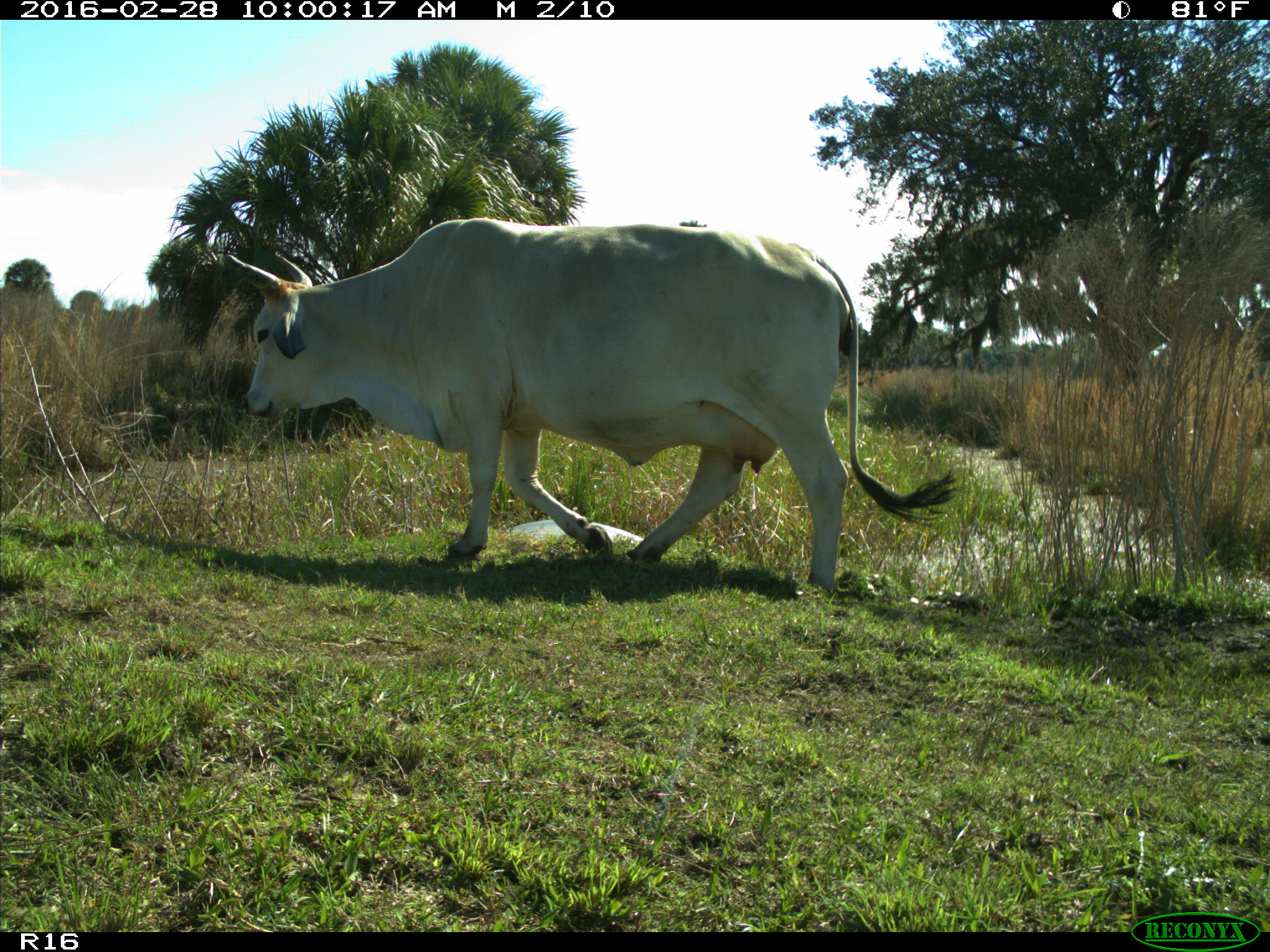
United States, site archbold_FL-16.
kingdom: Animalia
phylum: Chordata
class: Mammalia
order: Artiodactyla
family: Bovidae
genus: Bos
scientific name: Bos taurus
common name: domestic cow